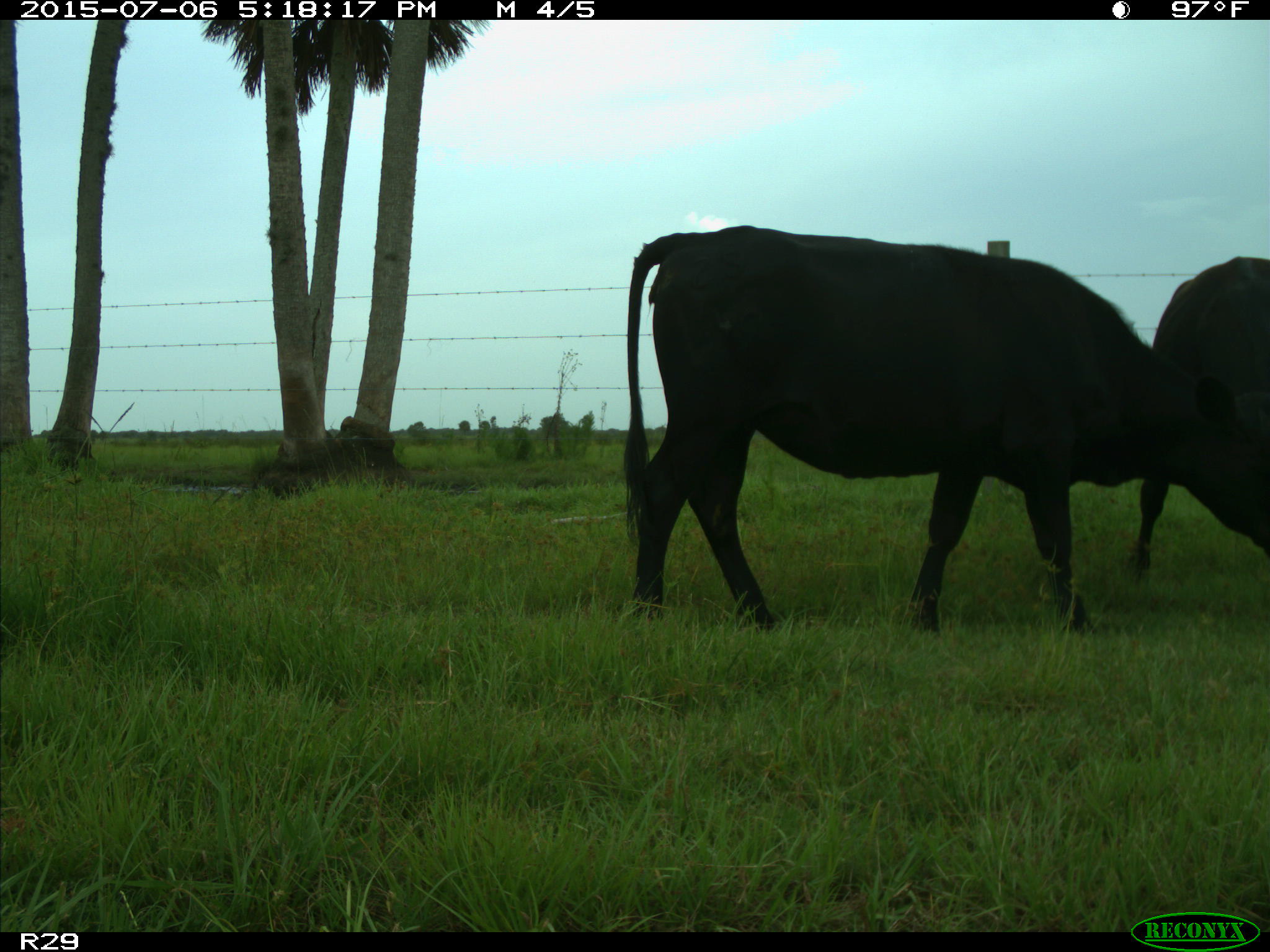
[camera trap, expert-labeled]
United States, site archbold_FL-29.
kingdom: Animalia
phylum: Chordata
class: Mammalia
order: Artiodactyla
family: Bovidae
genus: Bos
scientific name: Bos taurus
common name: domestic cow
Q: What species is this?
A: Bos taurus (domestic cow).